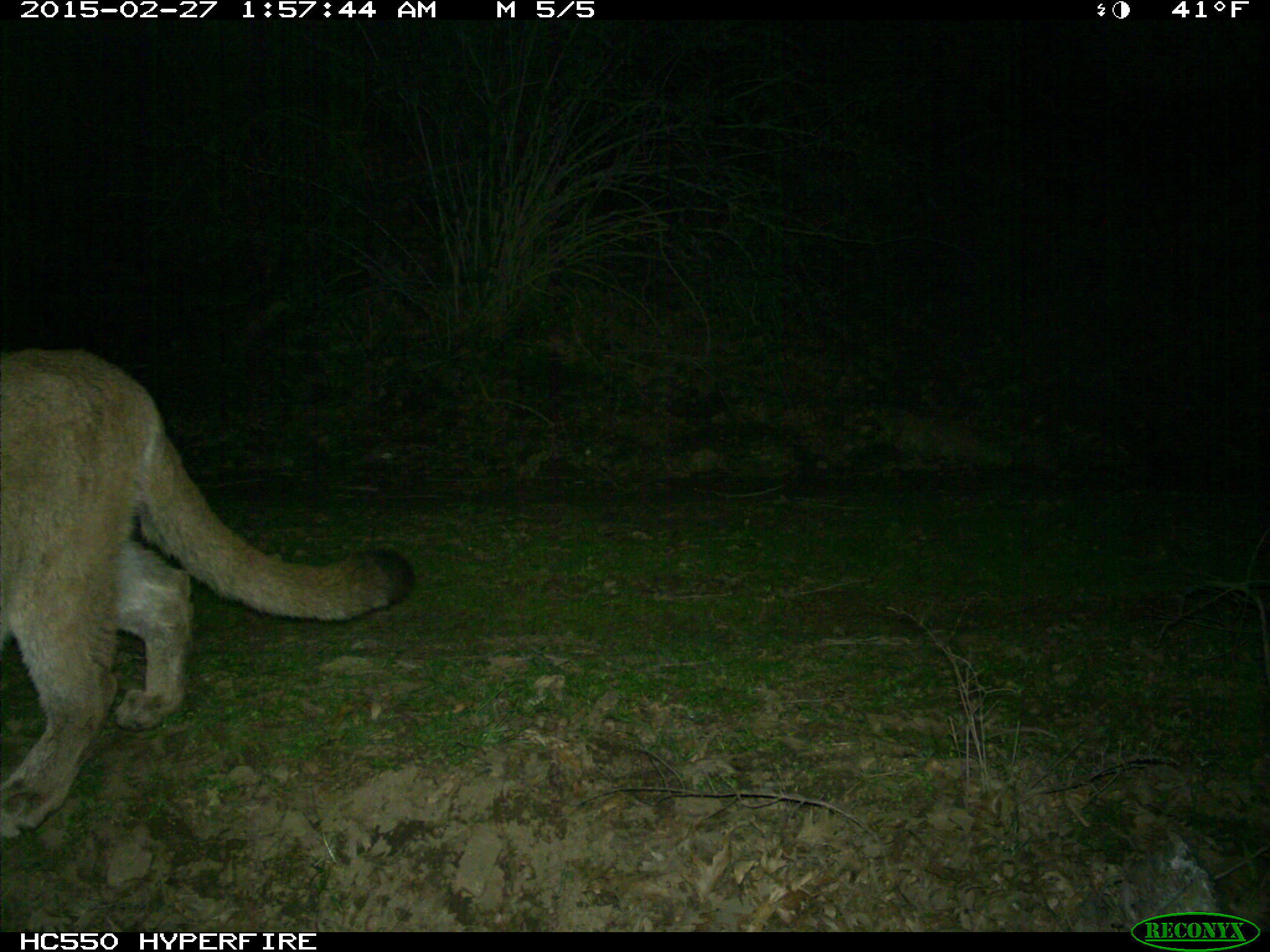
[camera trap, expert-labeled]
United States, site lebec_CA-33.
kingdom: Animalia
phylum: Chordata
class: Mammalia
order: Carnivora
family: Felidae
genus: Puma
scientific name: Puma concolor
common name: mountain lion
Puma concolor (mountain lion).